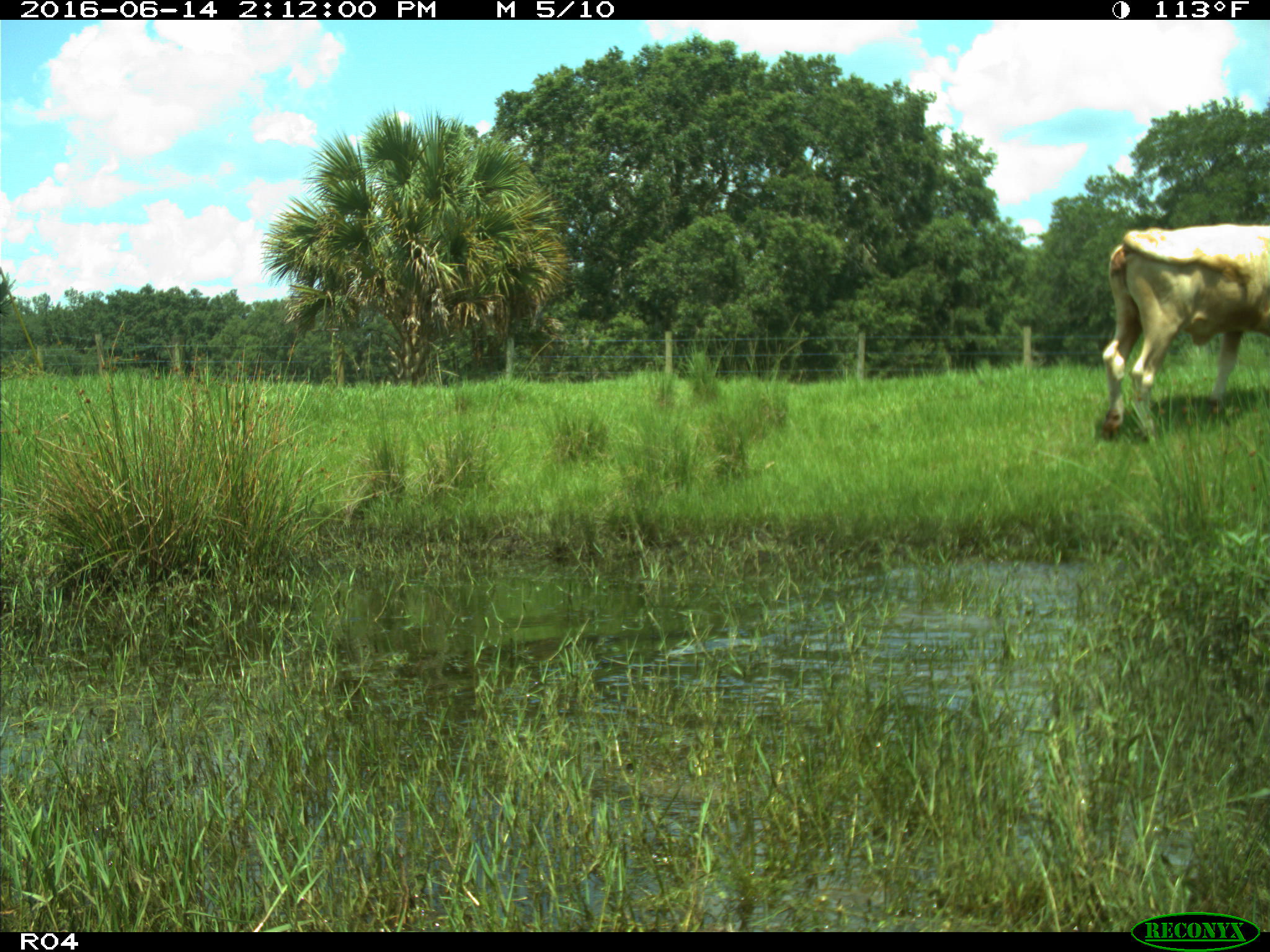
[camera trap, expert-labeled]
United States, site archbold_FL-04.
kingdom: Animalia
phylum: Chordata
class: Mammalia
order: Artiodactyla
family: Bovidae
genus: Bos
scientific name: Bos taurus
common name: domestic cow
Bos taurus (domestic cow).